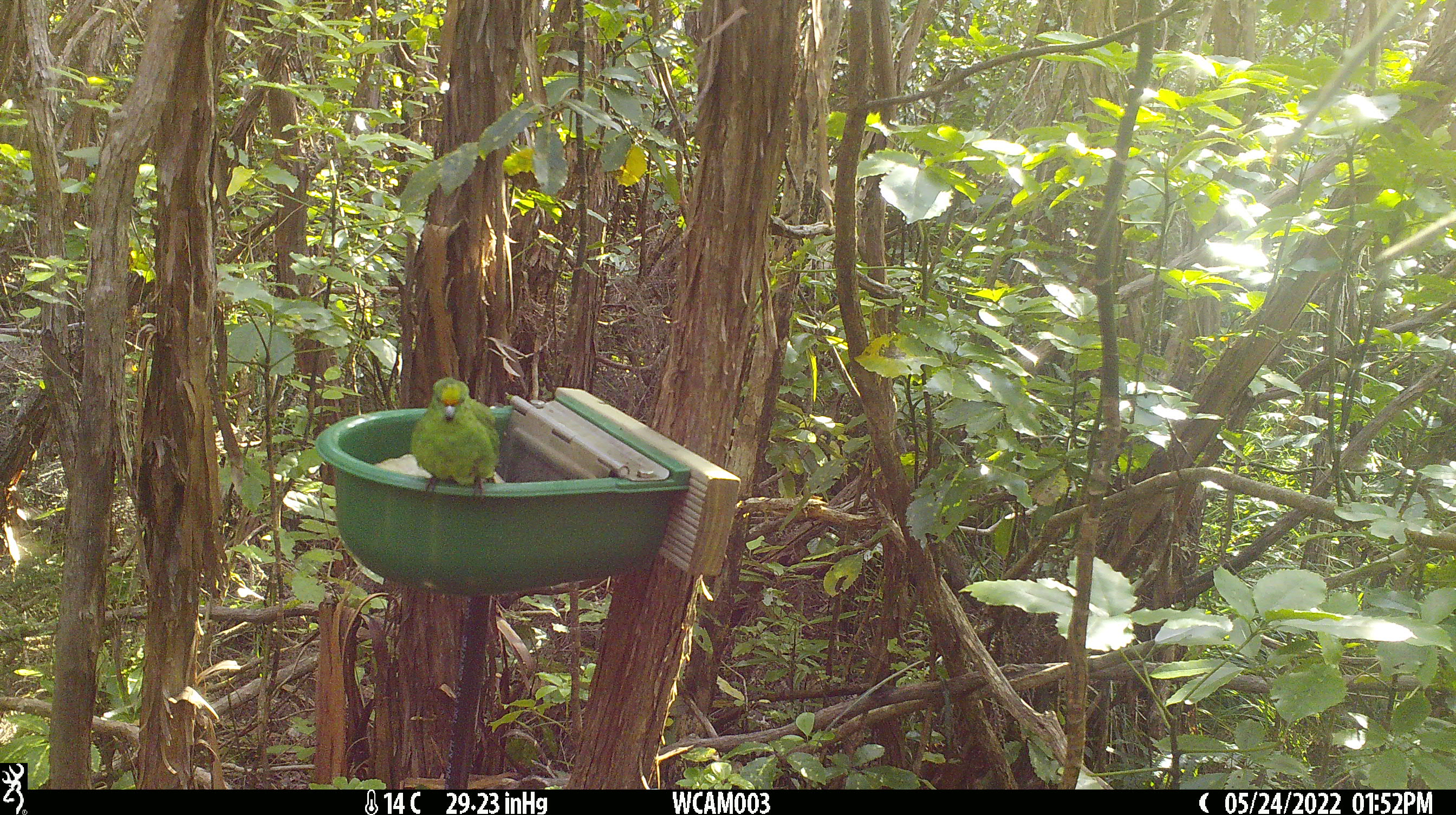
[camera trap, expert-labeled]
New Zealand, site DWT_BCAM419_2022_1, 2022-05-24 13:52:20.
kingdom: Animalia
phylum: Chordata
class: Aves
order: Psittaciformes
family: Psittaculidae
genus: Cyanoramphus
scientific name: Cyanoramphus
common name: parakeet